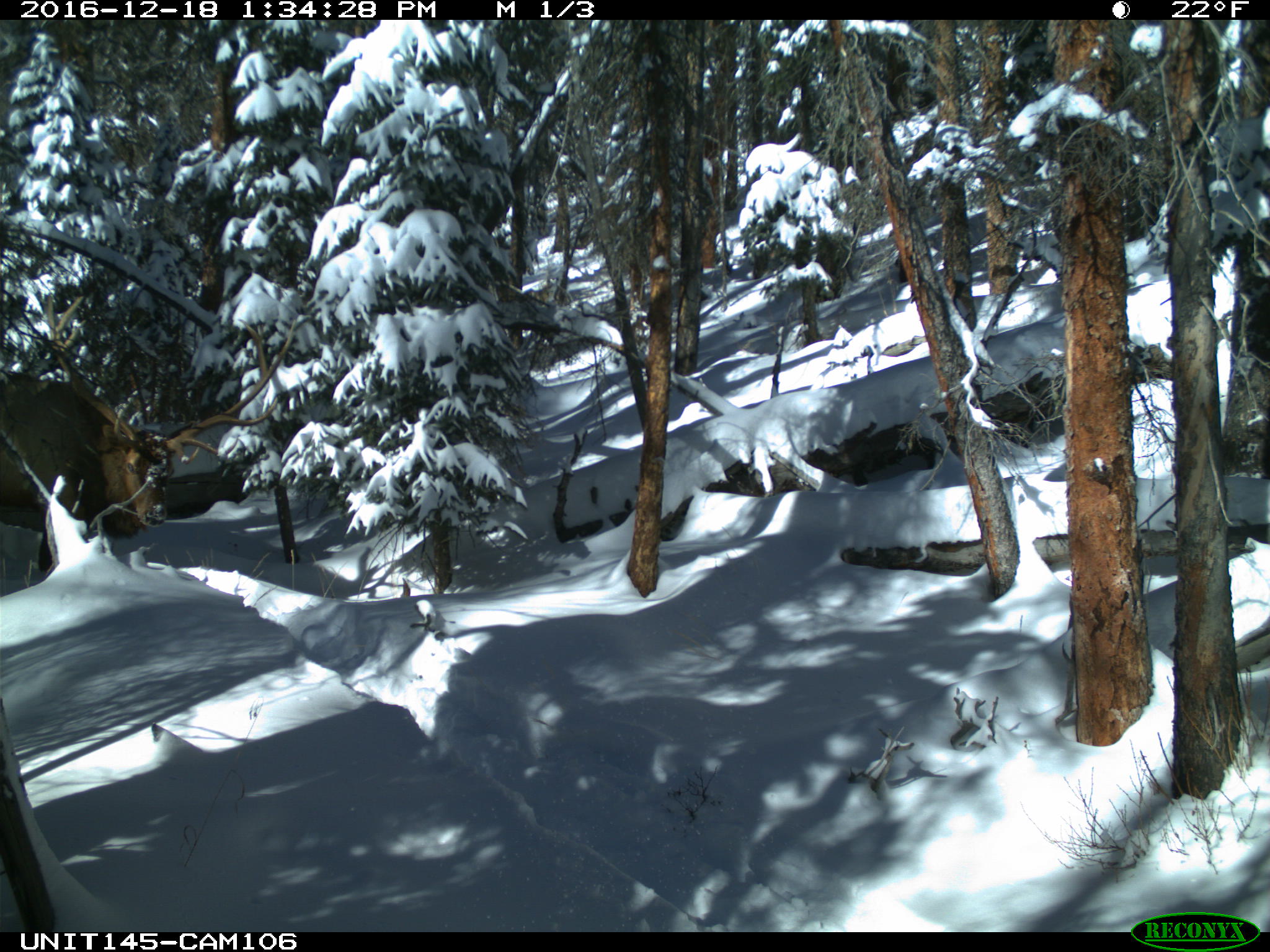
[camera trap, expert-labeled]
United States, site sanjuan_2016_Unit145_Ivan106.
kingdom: Animalia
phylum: Chordata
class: Mammalia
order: Artiodactyla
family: Cervidae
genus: Cervus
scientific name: Cervus elaphus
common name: red deer